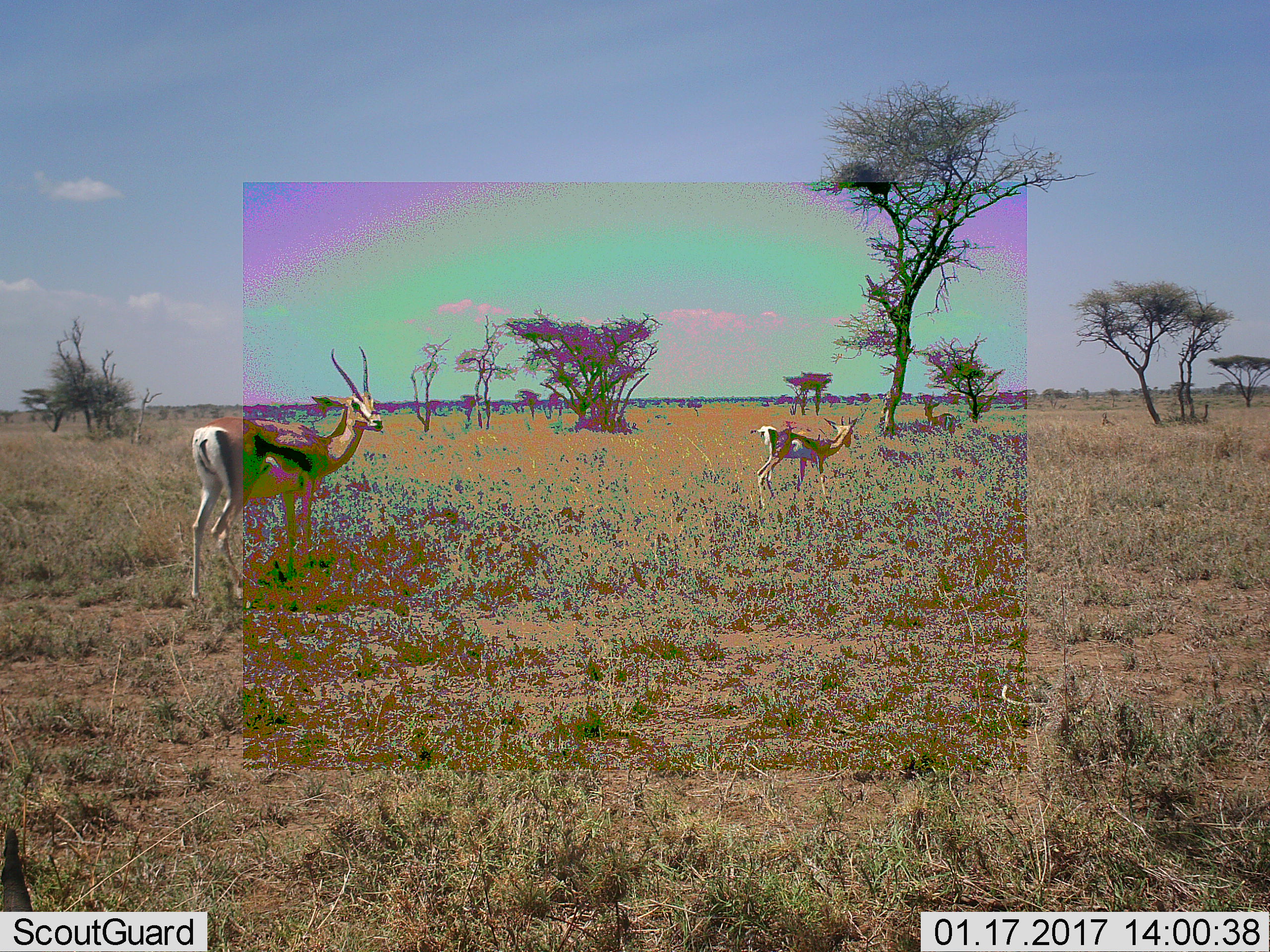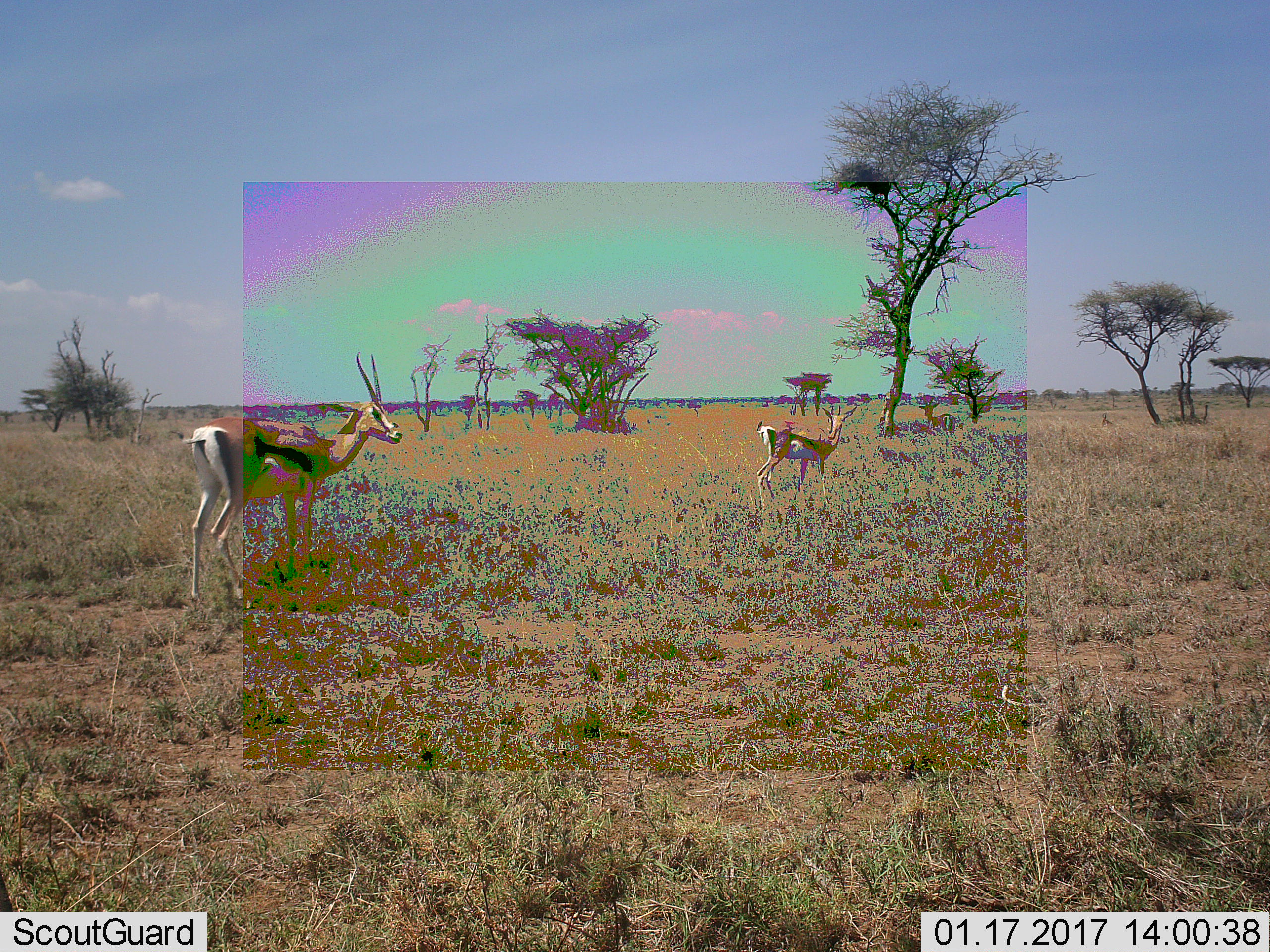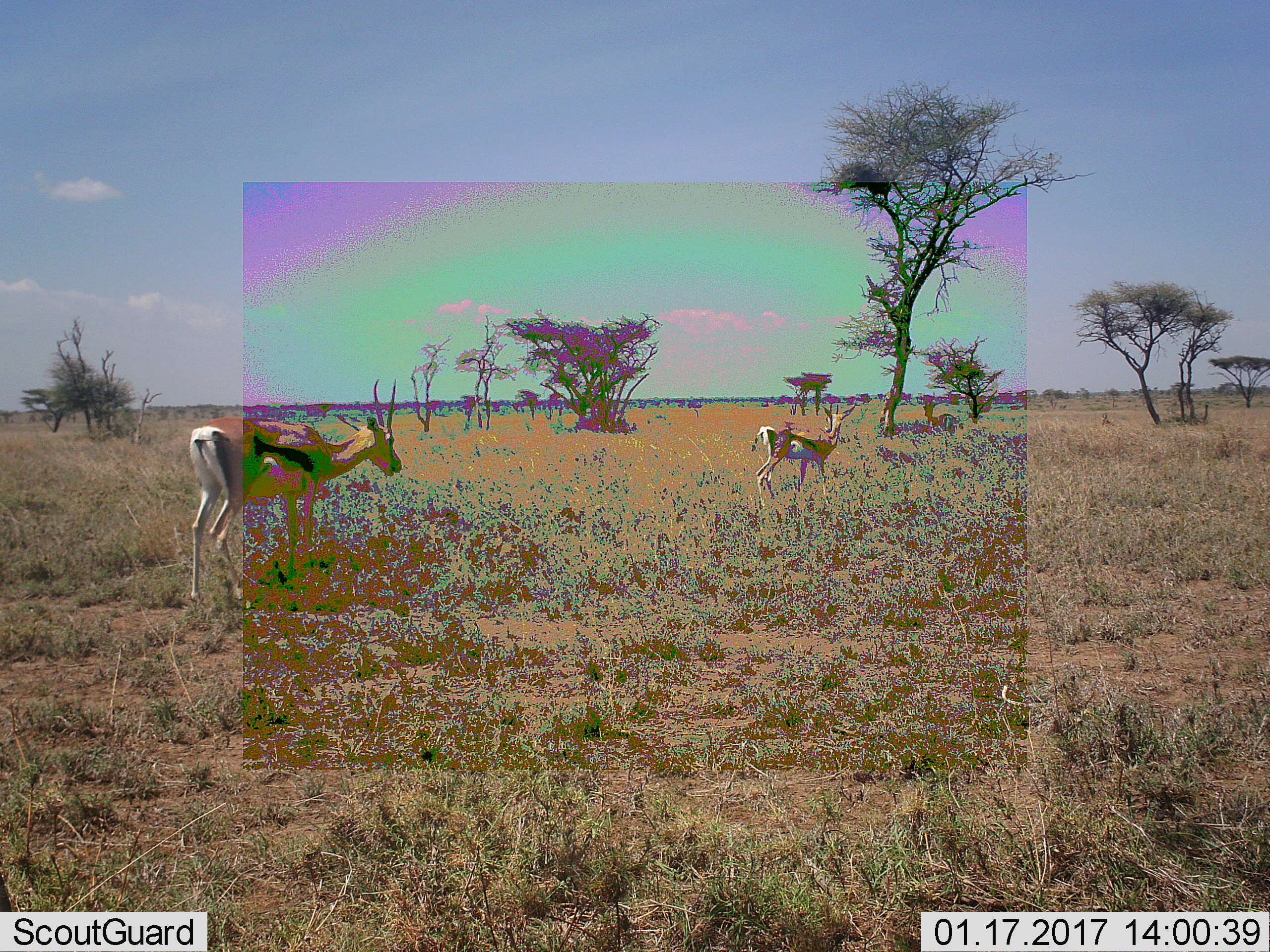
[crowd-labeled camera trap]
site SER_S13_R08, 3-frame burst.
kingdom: Animalia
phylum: Chordata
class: Mammalia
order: Artiodactyla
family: Bovidae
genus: Eudorcas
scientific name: Eudorcas thomsonii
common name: thomson's gazelle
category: gazellethomsons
Gazellethomsons (thomson's gazelle) (Eudorcas thomsonii), count 2. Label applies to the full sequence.